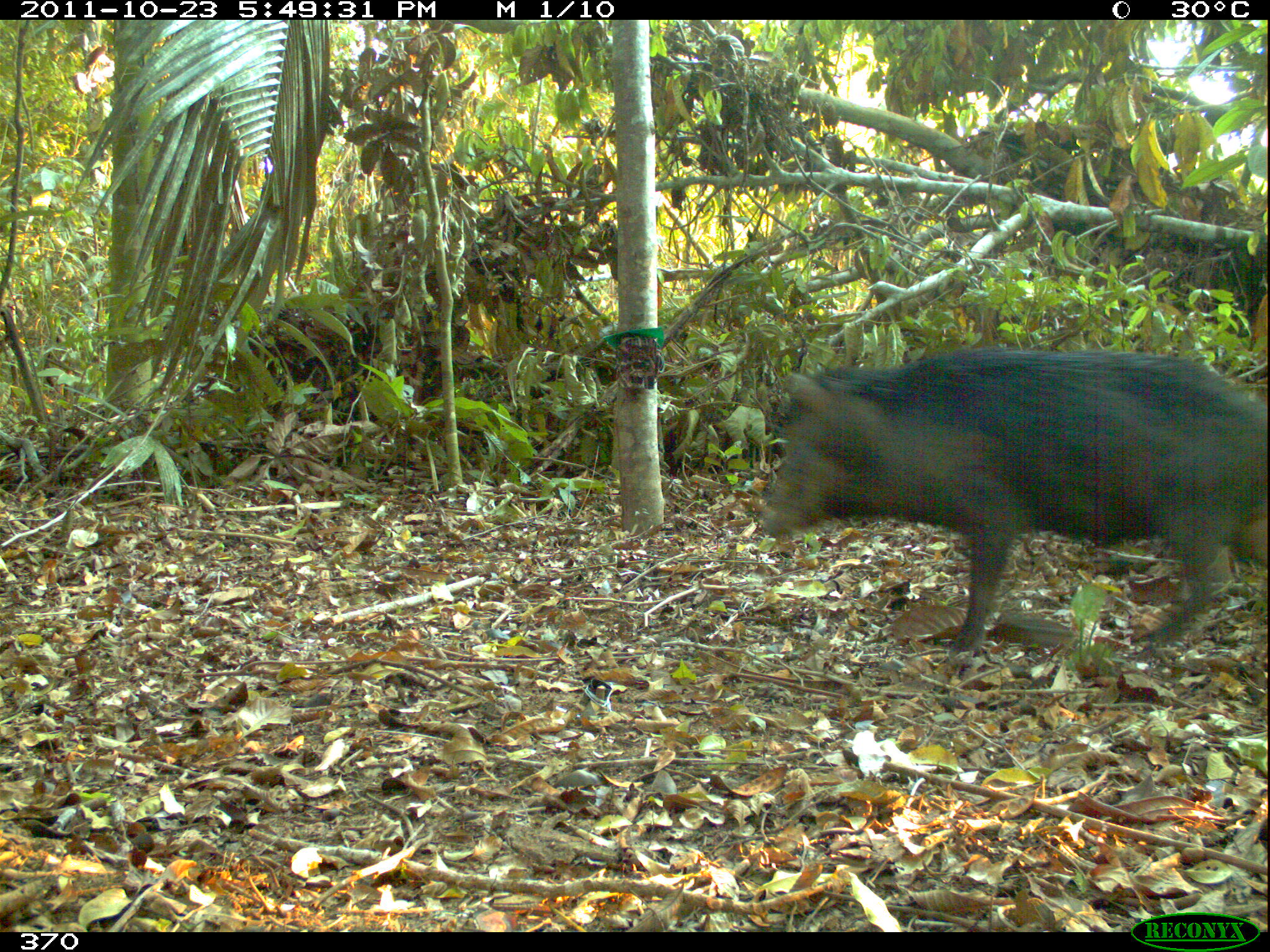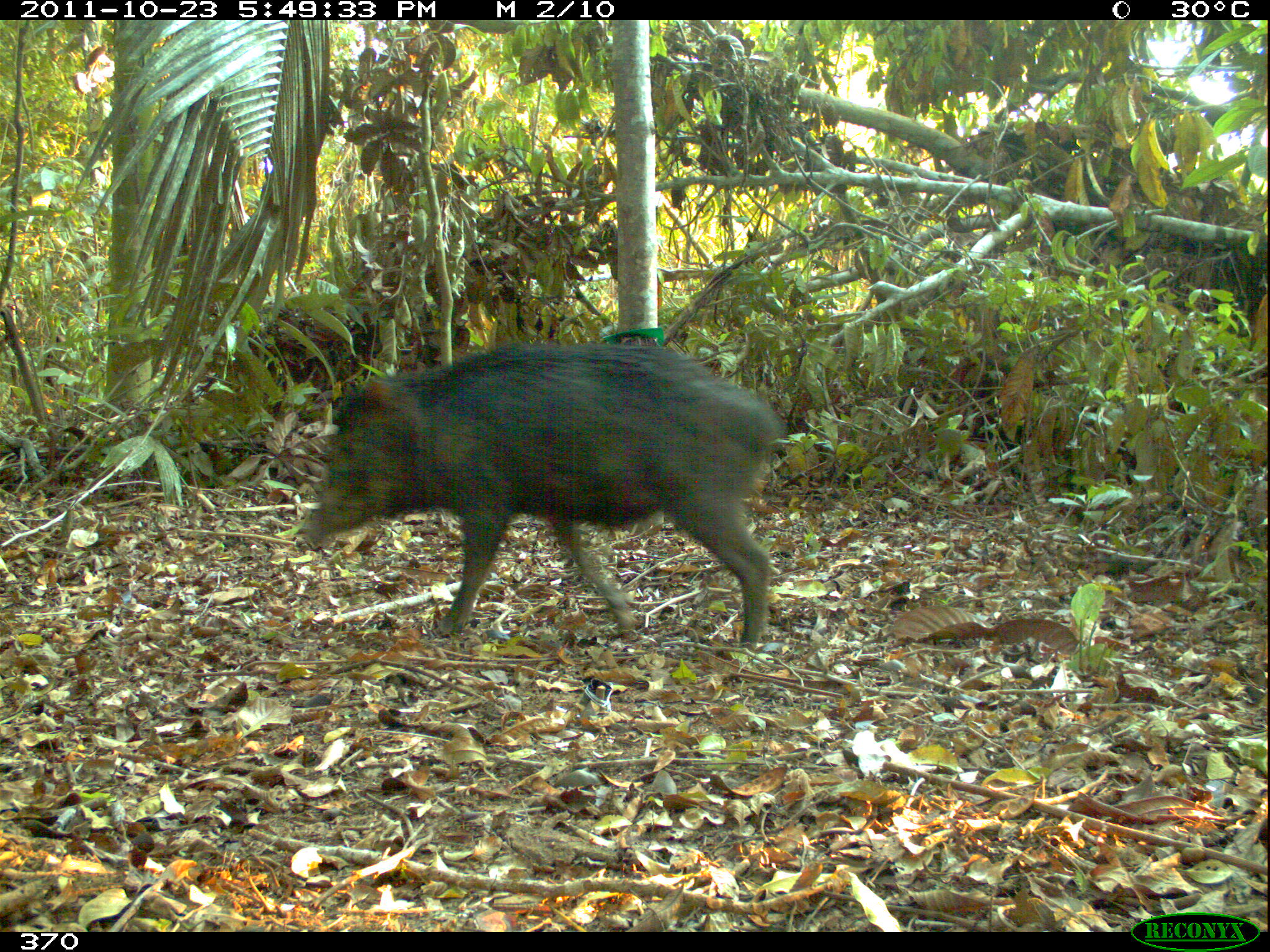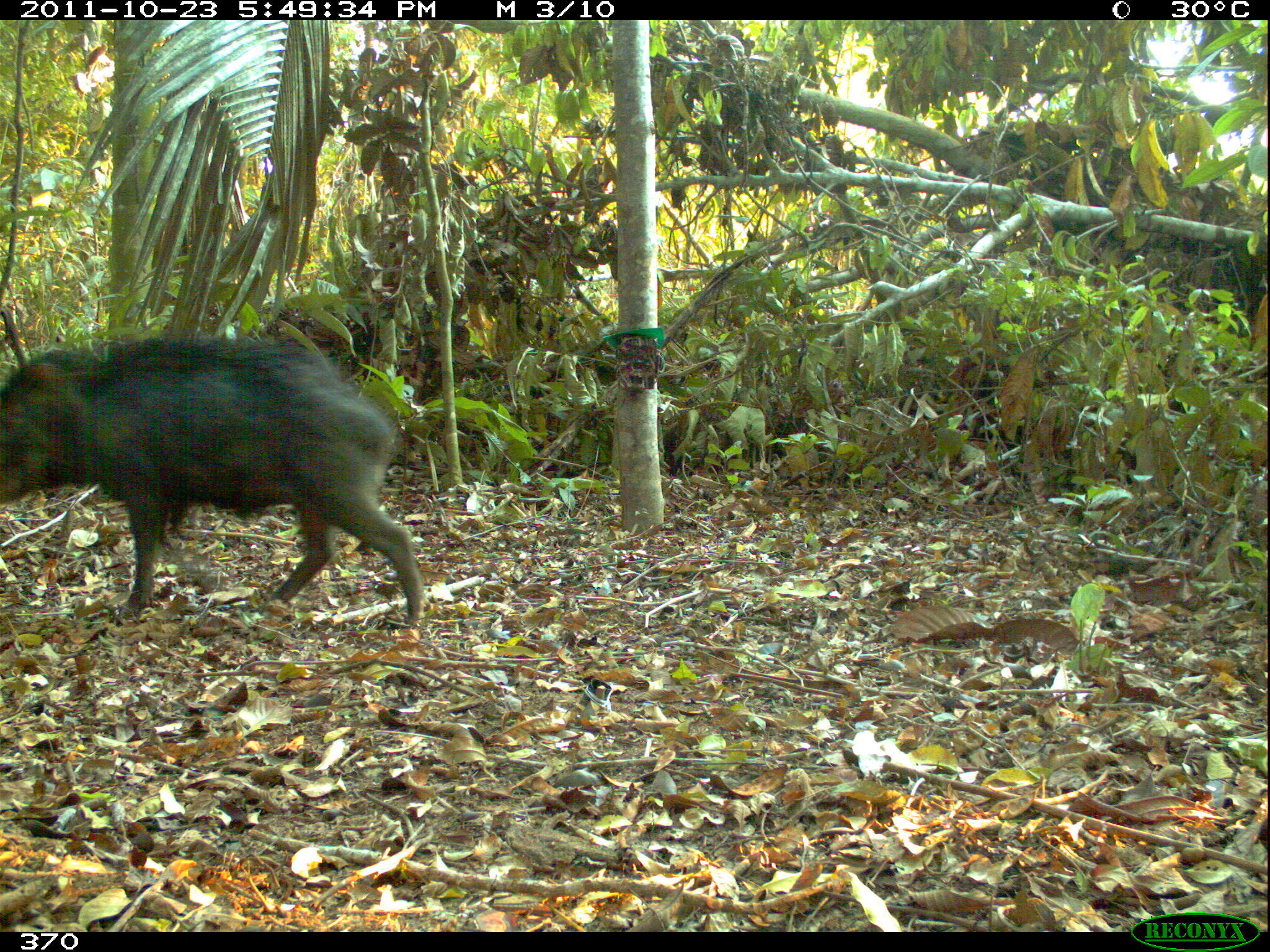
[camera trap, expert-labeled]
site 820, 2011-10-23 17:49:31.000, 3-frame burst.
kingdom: Animalia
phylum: Chordata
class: Mammalia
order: Artiodactyla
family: Tayassuidae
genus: Tayassu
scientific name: Tayassu pecari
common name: white-lipped peccary